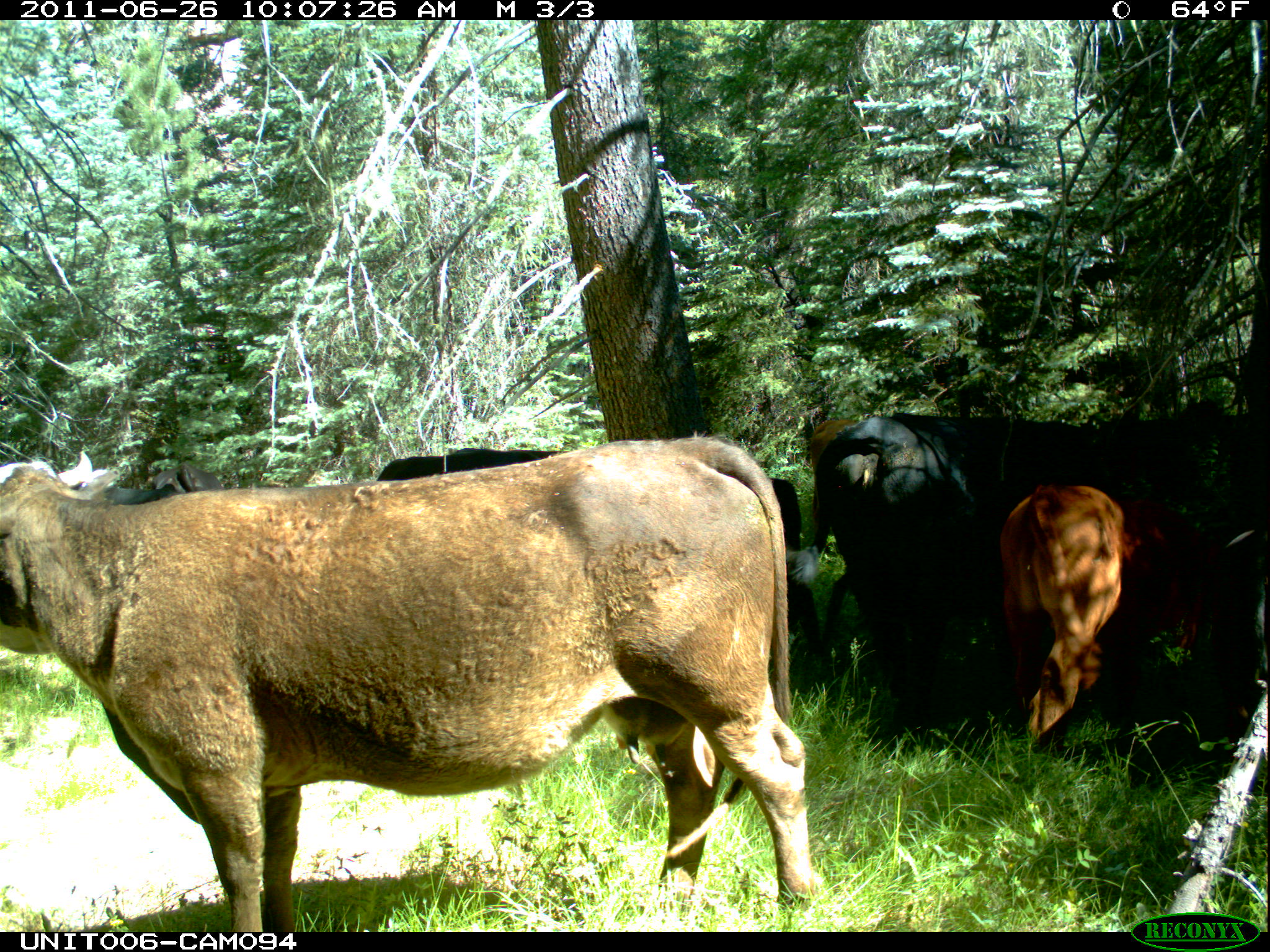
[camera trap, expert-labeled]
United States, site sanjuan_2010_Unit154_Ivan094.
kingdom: Animalia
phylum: Chordata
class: Mammalia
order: Artiodactyla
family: Bovidae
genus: Bos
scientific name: Bos taurus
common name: domestic cow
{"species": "Bos taurus (domestic cow)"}